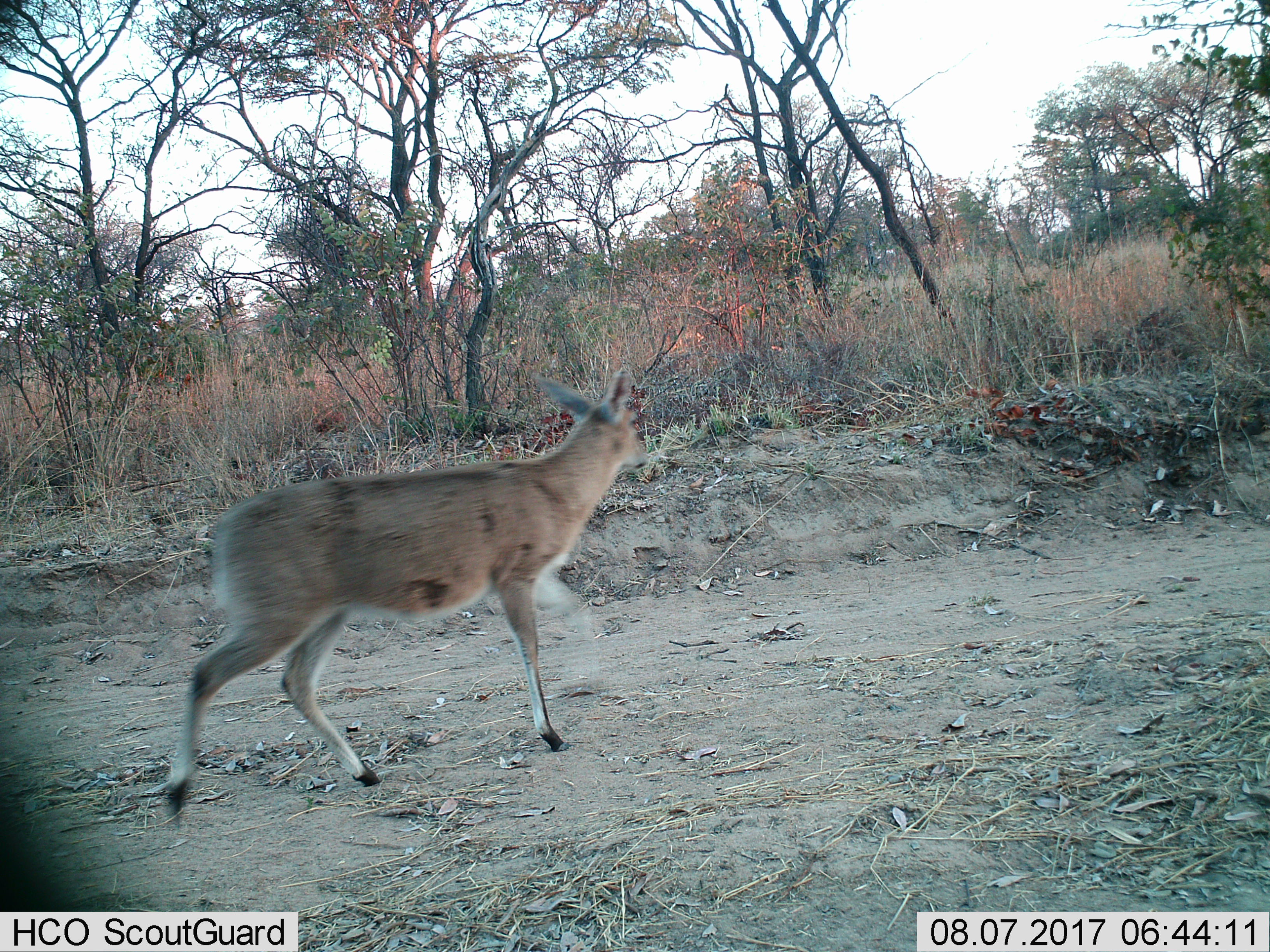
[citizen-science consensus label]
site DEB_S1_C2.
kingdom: Animalia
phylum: Chordata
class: Mammalia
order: Artiodactyla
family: Bovidae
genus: Sylvicapra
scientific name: Sylvicapra grimmia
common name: common duiker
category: duikercommongrey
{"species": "duikercommongrey (common duiker) (Sylvicapra grimmia)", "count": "1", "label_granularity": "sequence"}